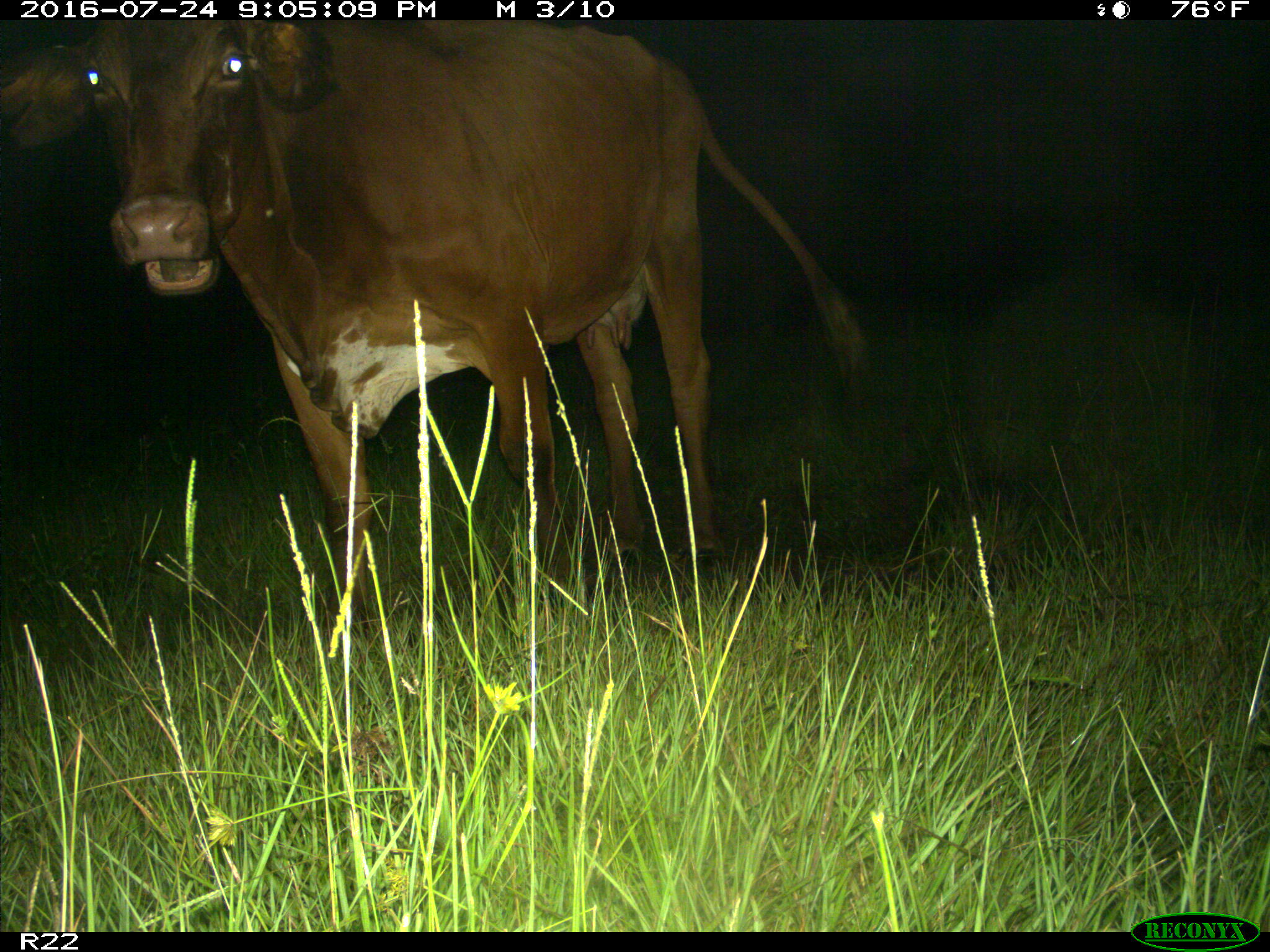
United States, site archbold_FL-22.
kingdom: Animalia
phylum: Chordata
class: Mammalia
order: Artiodactyla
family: Bovidae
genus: Bos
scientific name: Bos taurus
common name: domestic cow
Bos taurus (domestic cow).